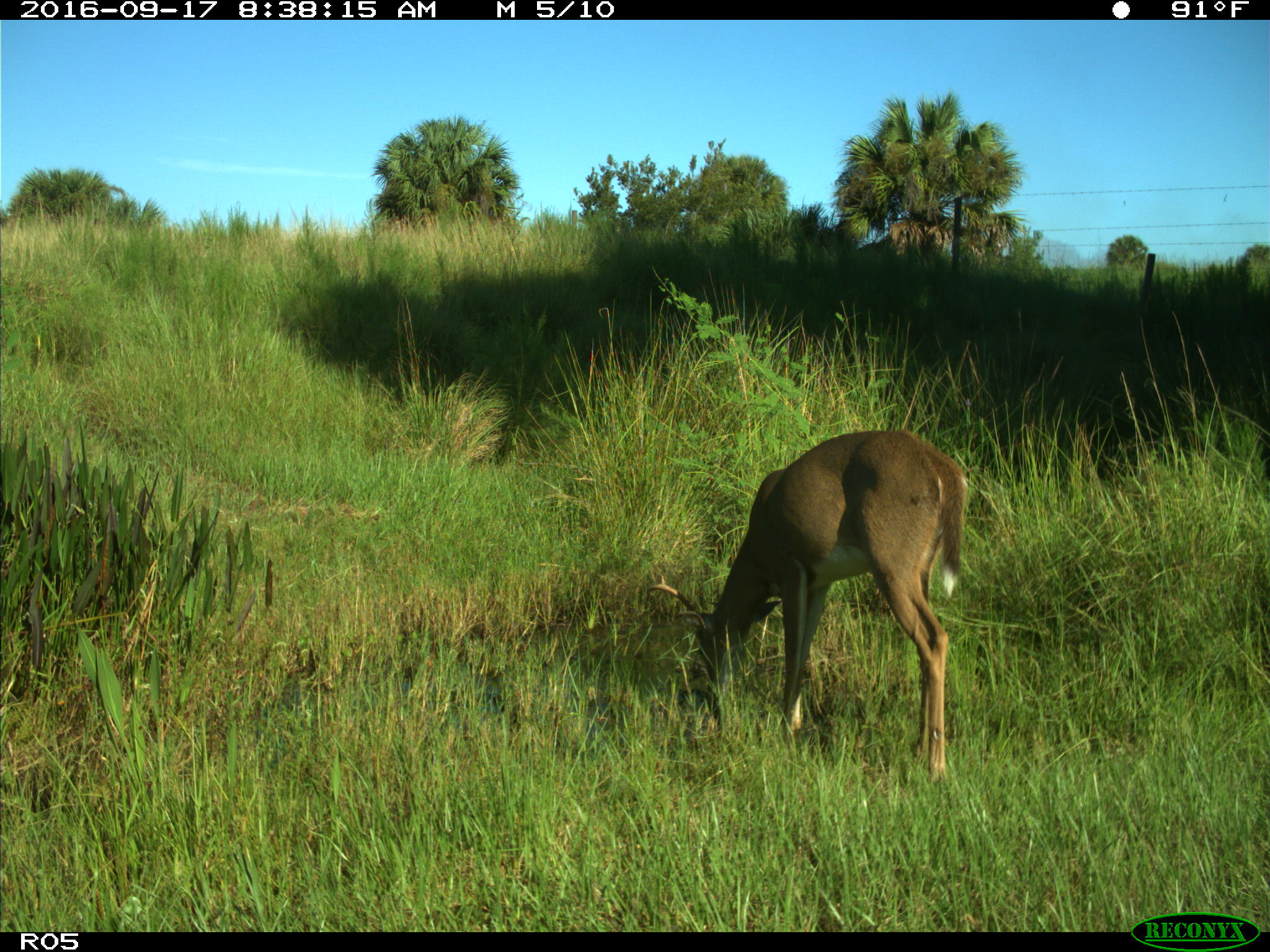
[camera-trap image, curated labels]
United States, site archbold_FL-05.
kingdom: Animalia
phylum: Chordata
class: Mammalia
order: Artiodactyla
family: Cervidae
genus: Odocoileus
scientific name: Odocoileus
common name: deer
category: unidentified deer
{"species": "unidentified deer (deer) (Odocoileus)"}